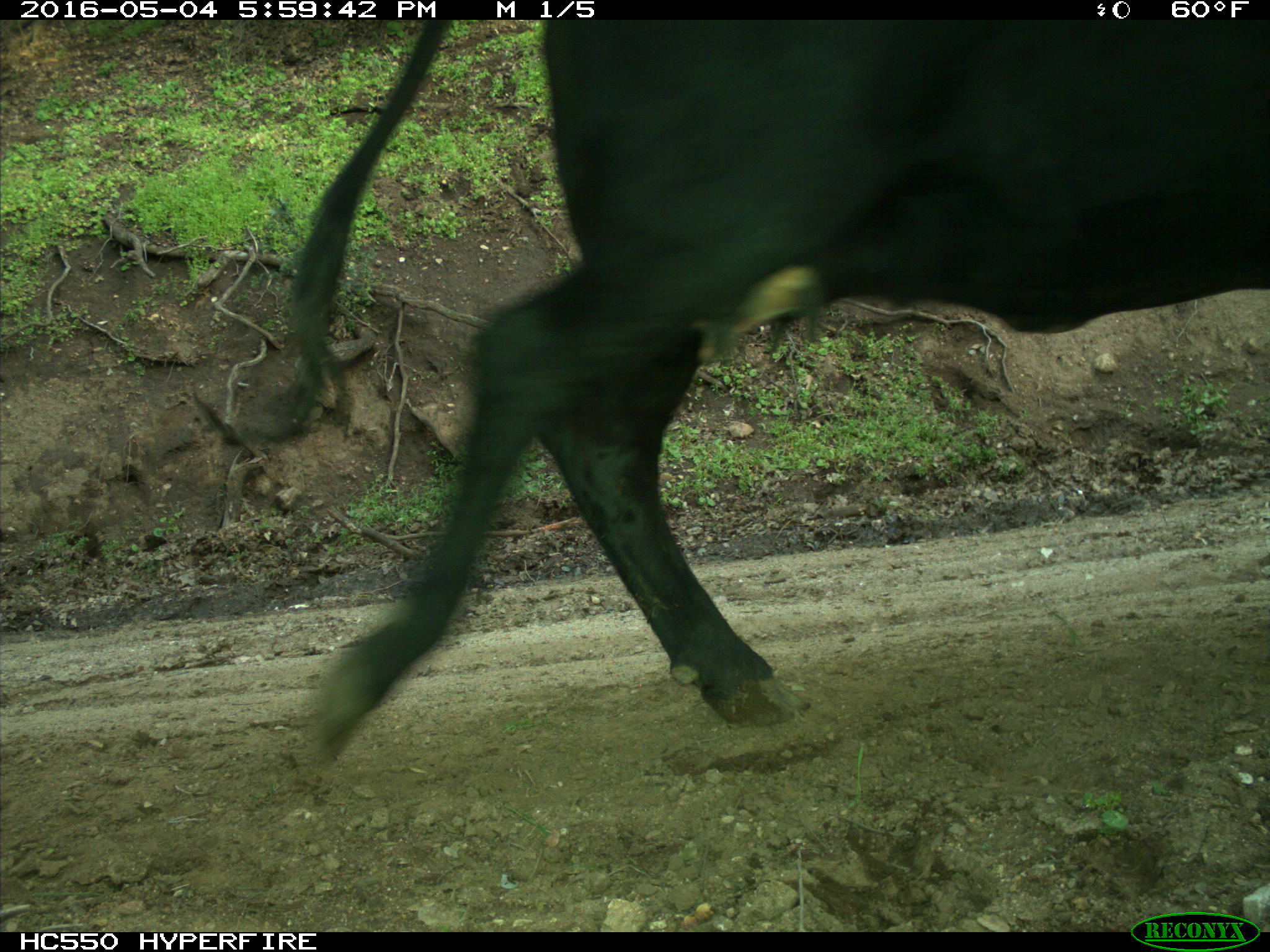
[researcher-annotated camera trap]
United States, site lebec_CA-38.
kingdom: Animalia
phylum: Chordata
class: Mammalia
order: Artiodactyla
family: Bovidae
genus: Bos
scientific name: Bos taurus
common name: domestic cow